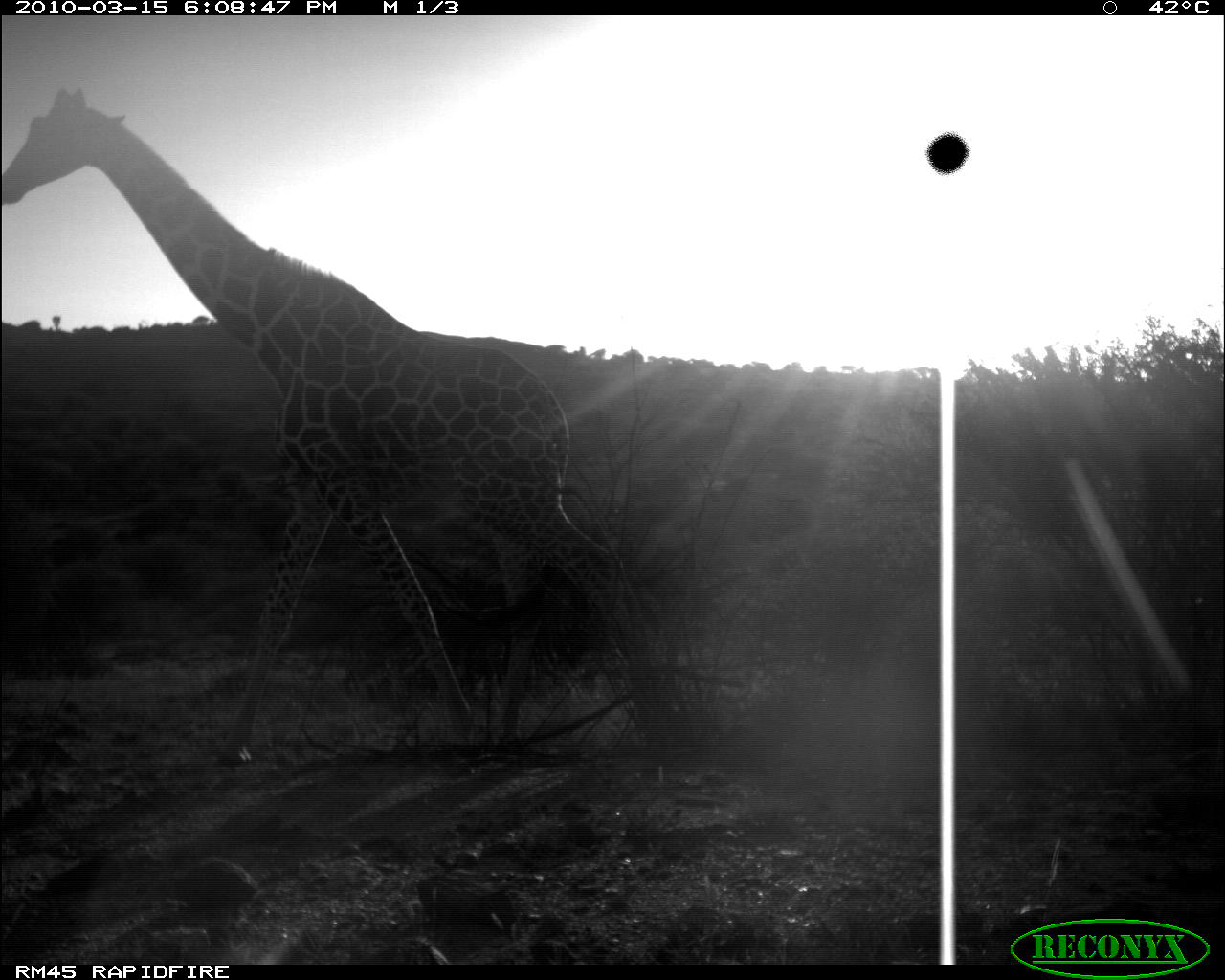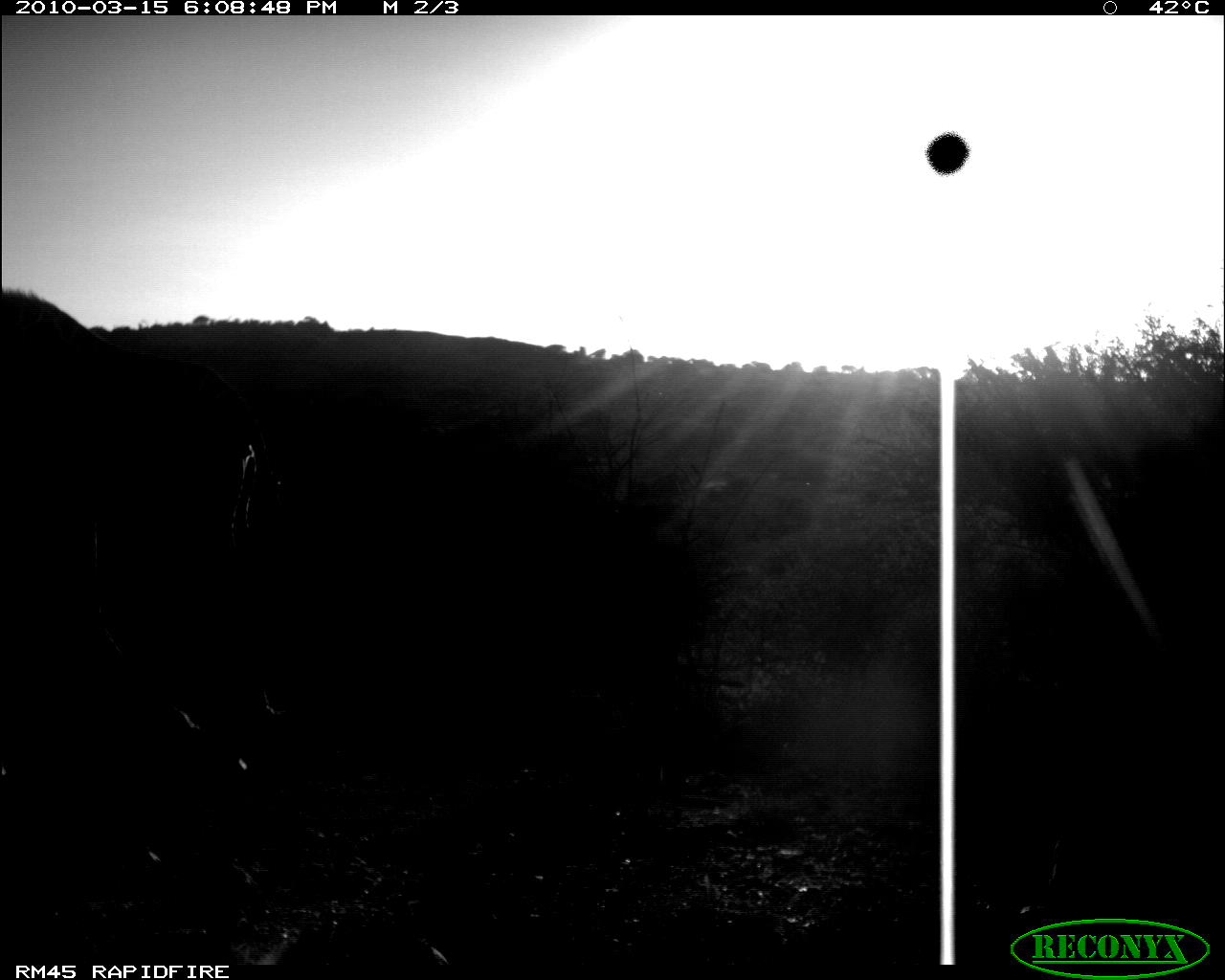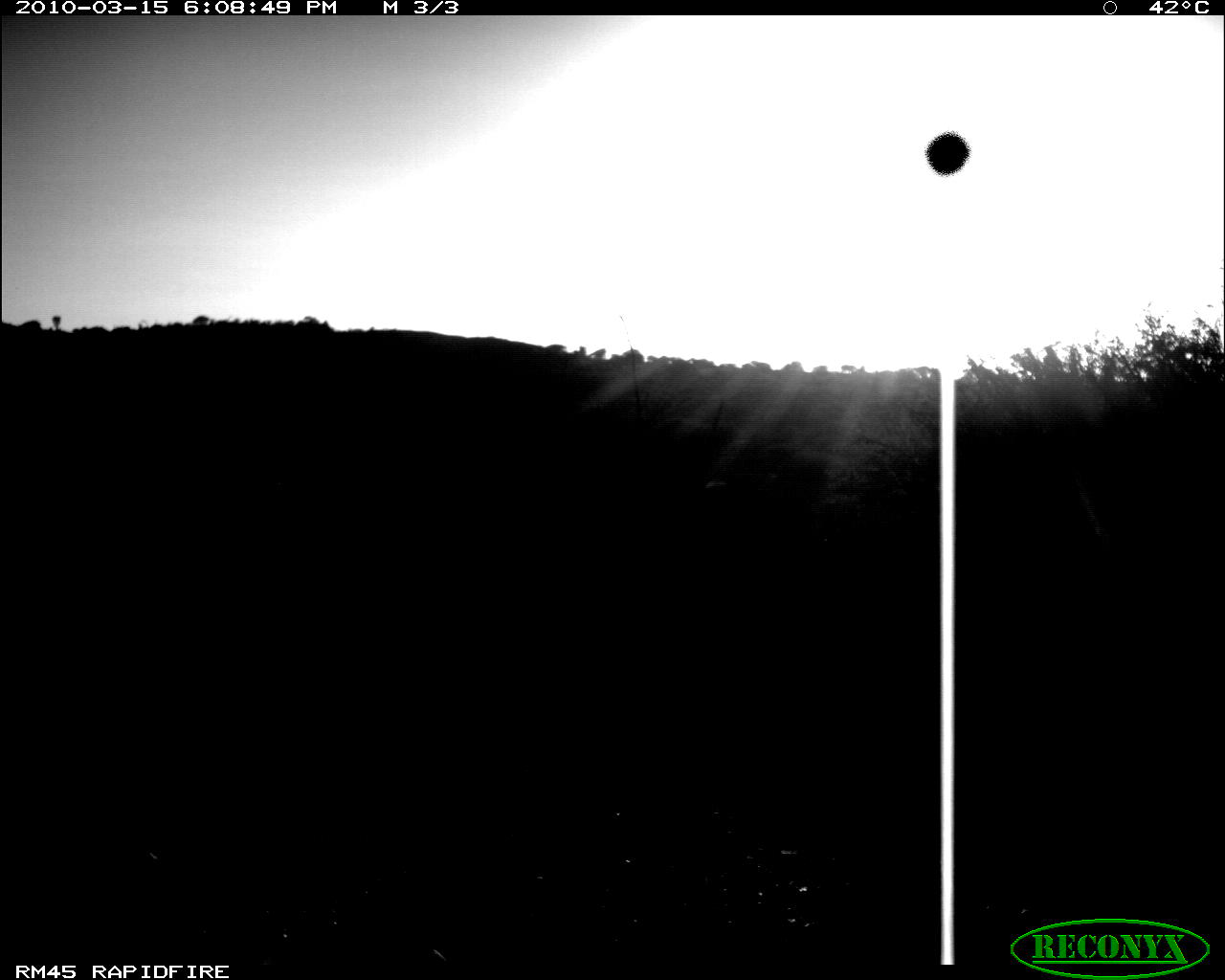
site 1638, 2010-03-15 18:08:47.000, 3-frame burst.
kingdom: Animalia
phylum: Chordata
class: Mammalia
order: Artiodactyla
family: Giraffidae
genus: Giraffa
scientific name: Giraffa camelopardalis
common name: giraffe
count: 1